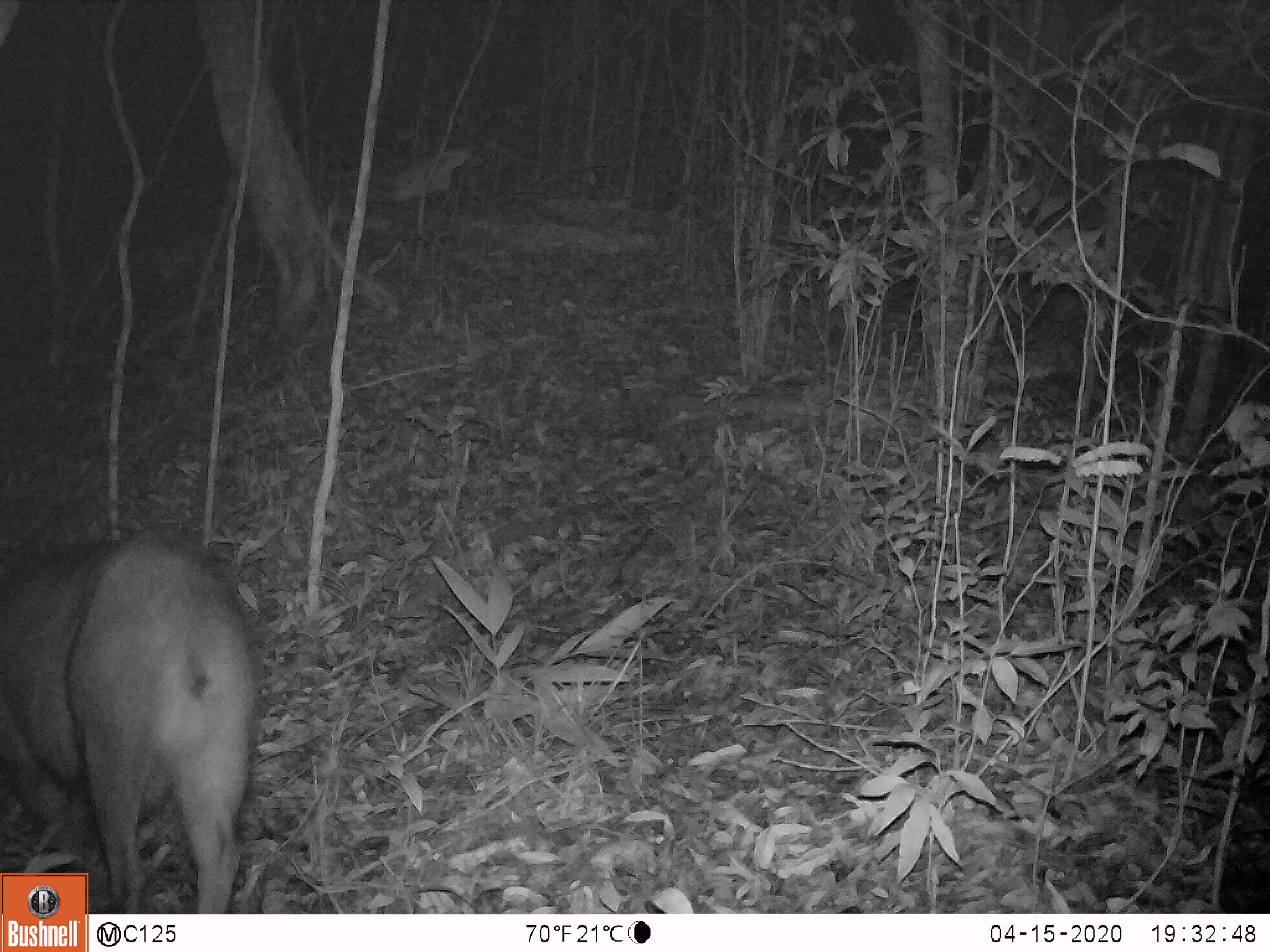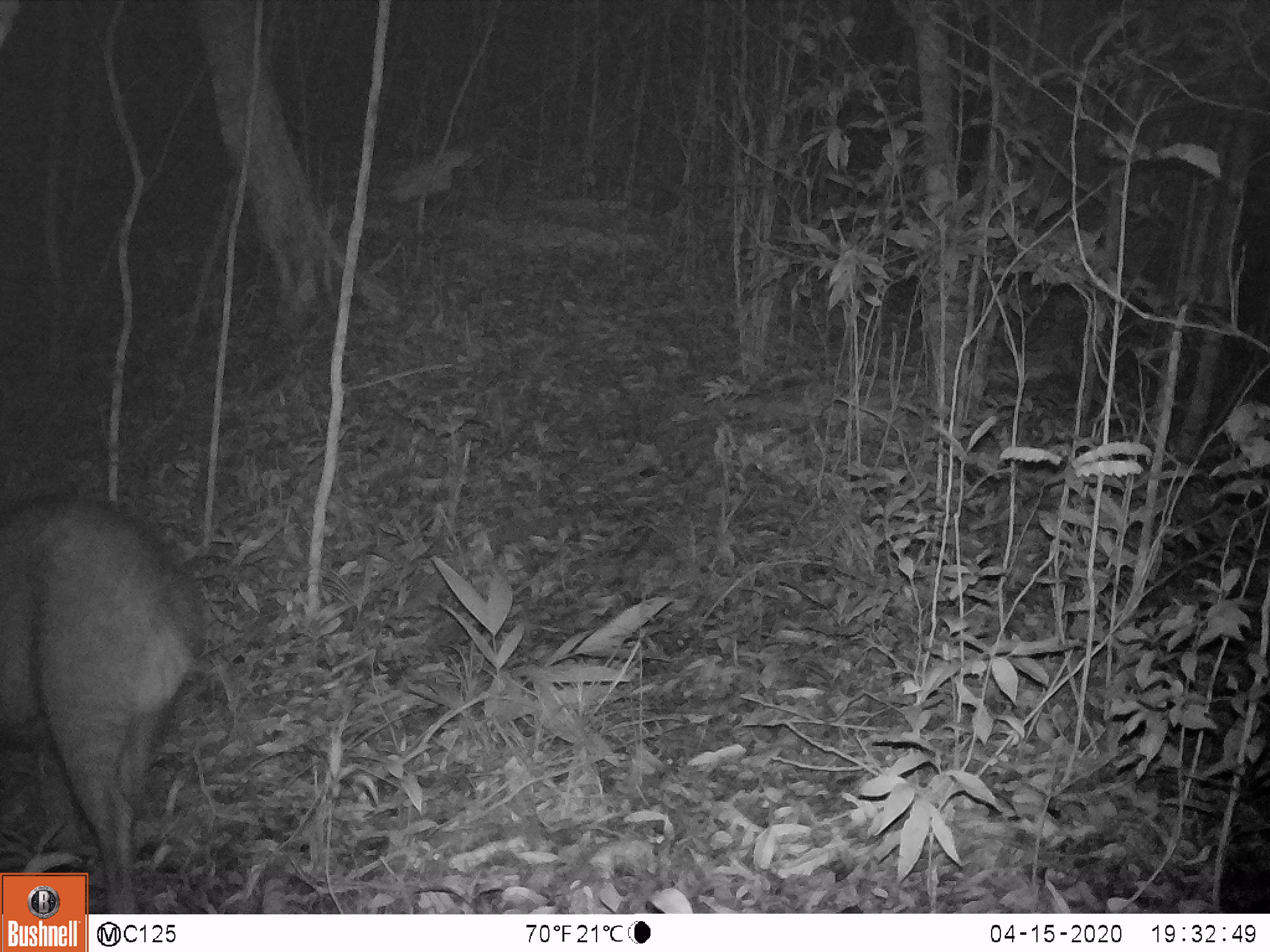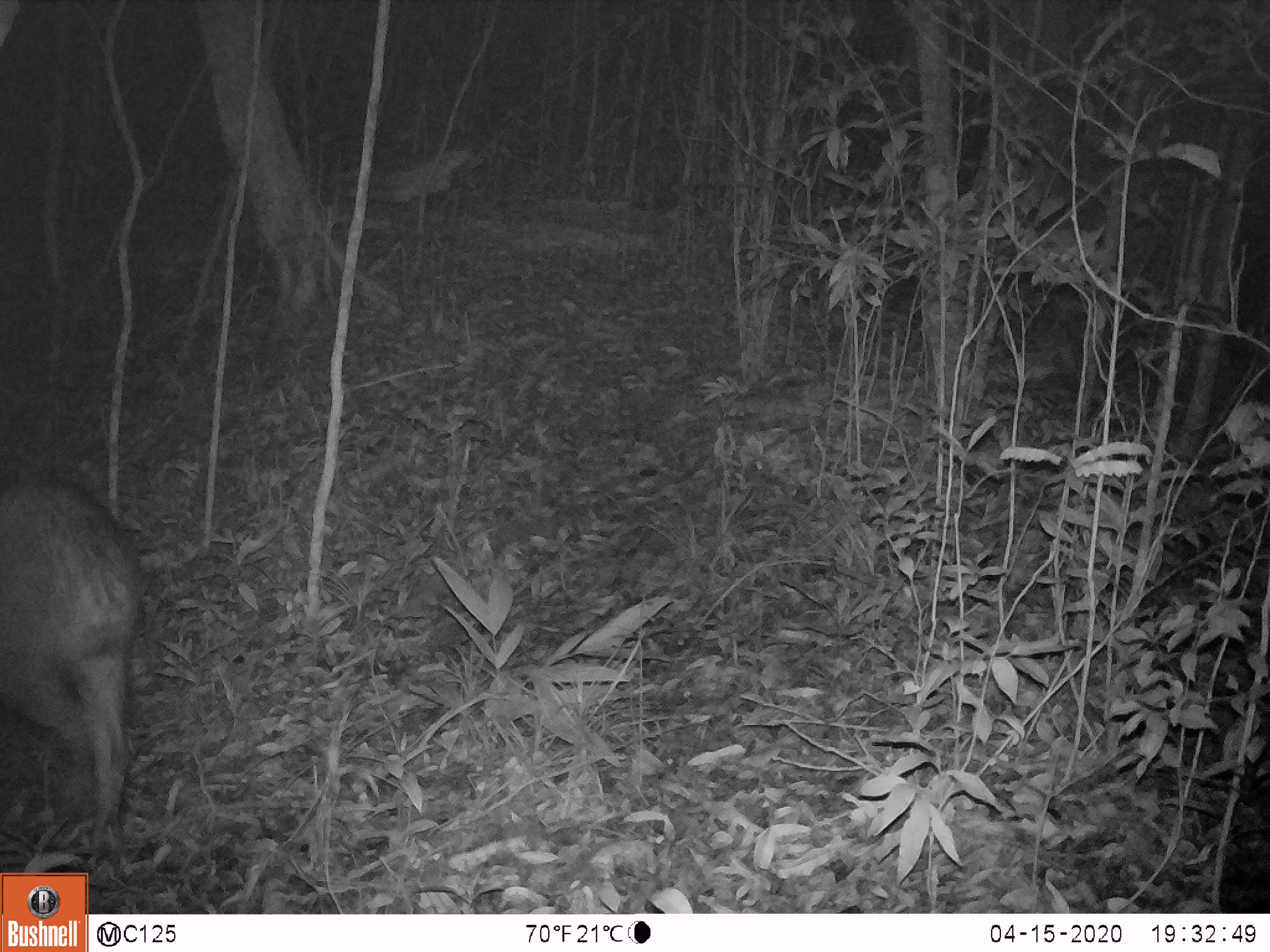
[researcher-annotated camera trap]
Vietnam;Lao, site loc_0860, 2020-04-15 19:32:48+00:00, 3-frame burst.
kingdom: Animalia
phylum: Chordata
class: Mammalia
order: Artiodactyla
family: Suidae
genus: Sus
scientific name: Sus scrofa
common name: eurasian wild pig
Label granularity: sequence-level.